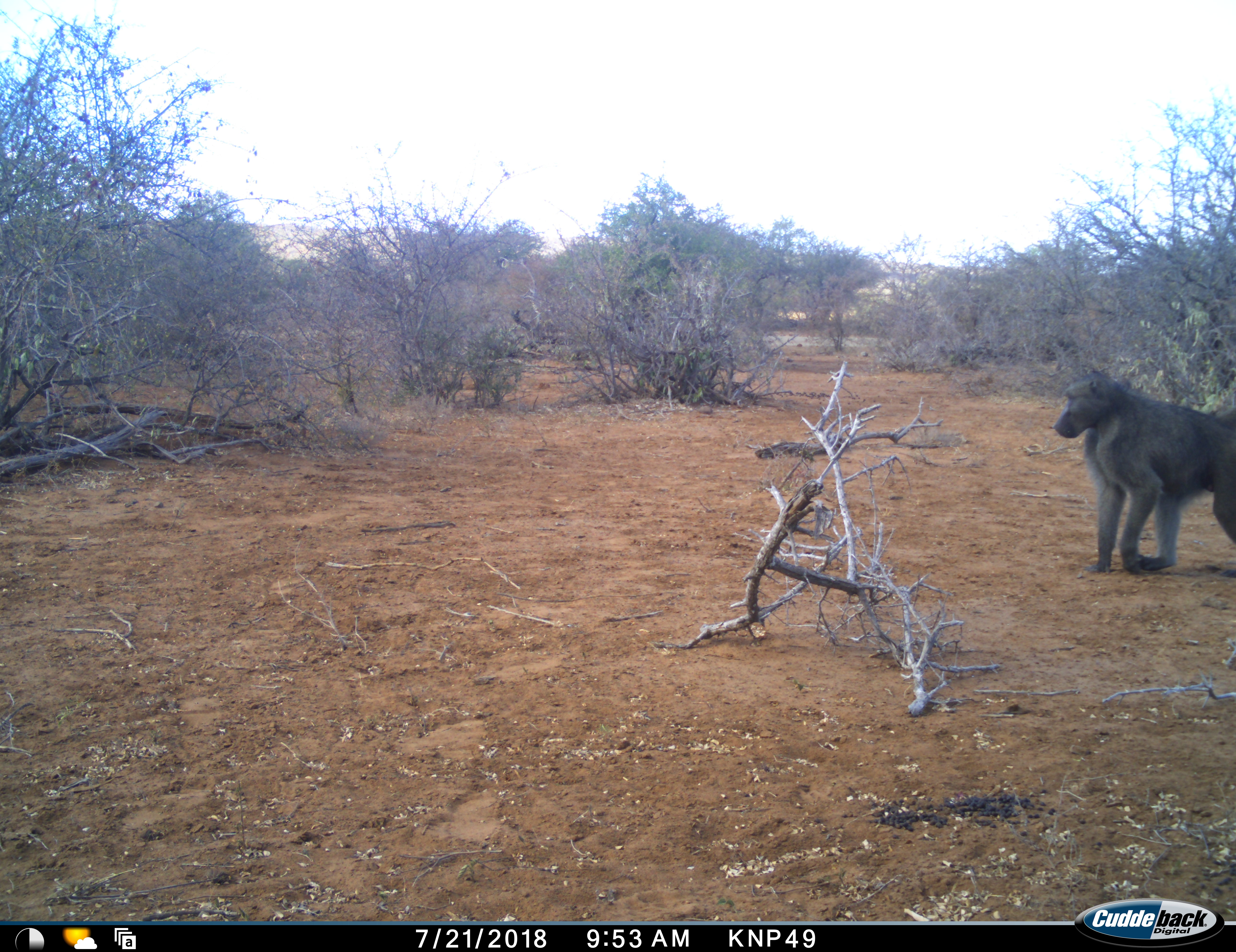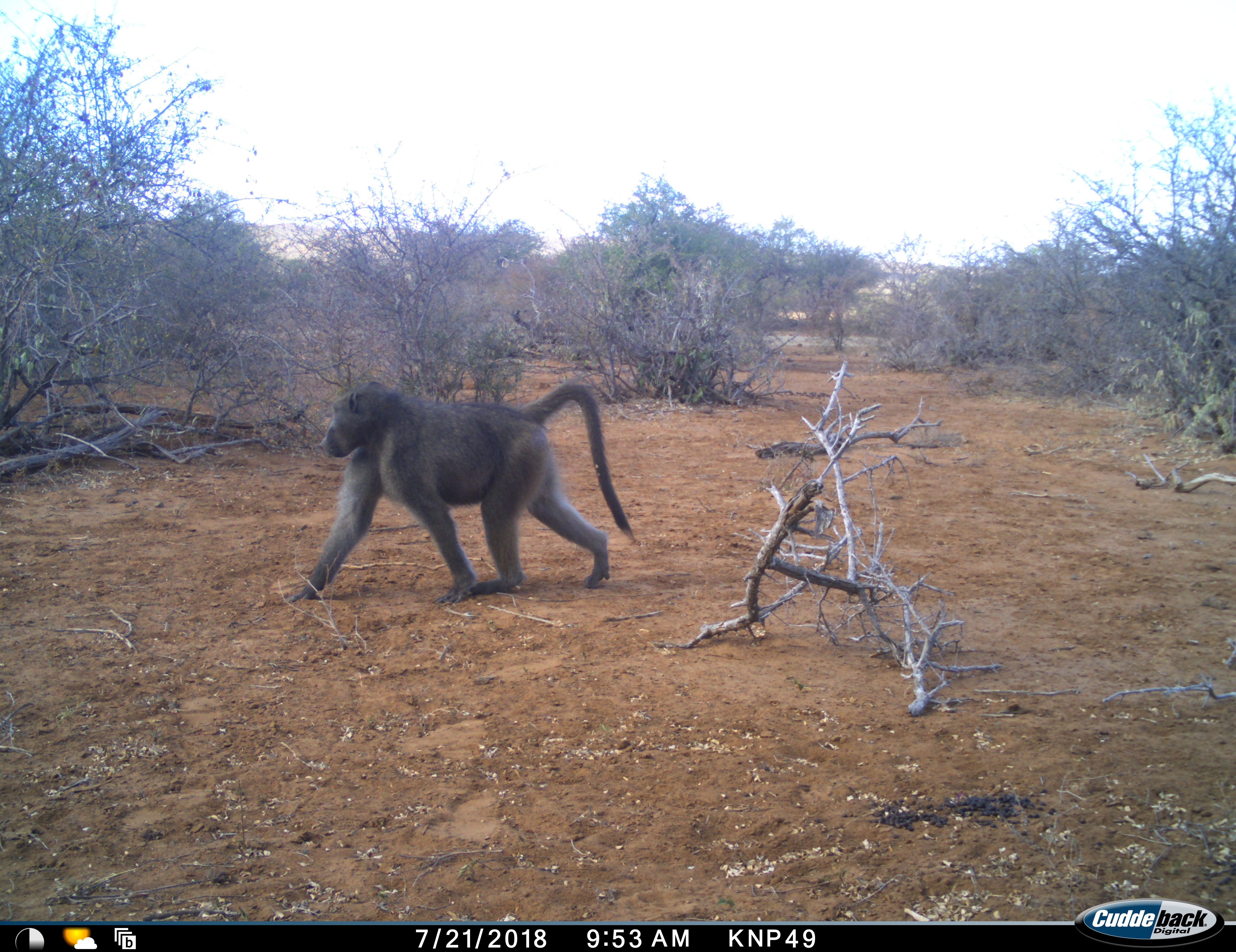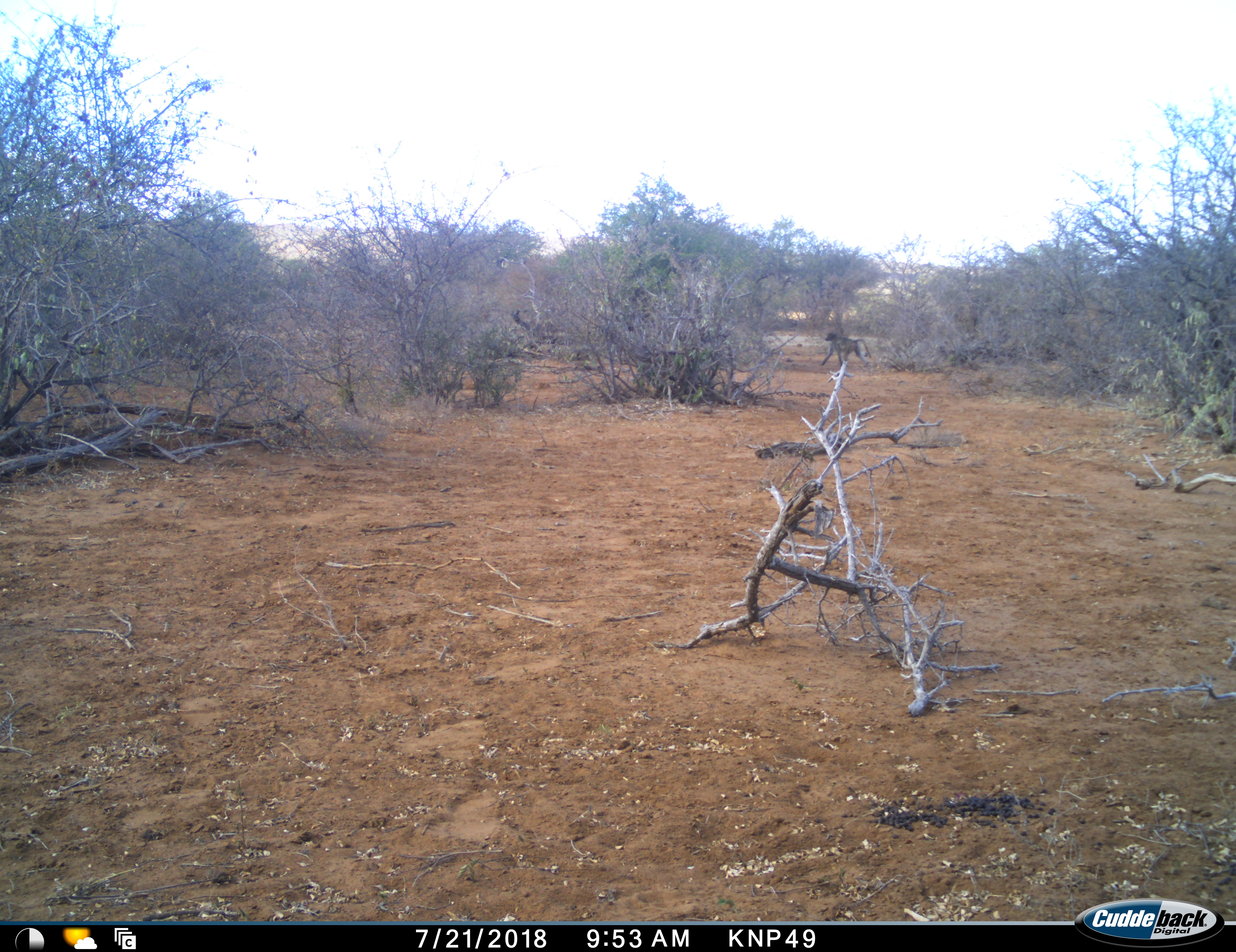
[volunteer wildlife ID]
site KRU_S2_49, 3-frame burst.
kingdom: Animalia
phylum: Chordata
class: Mammalia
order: Primates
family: Cercopithecidae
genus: Papio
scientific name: Papio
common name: baboon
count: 1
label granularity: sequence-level